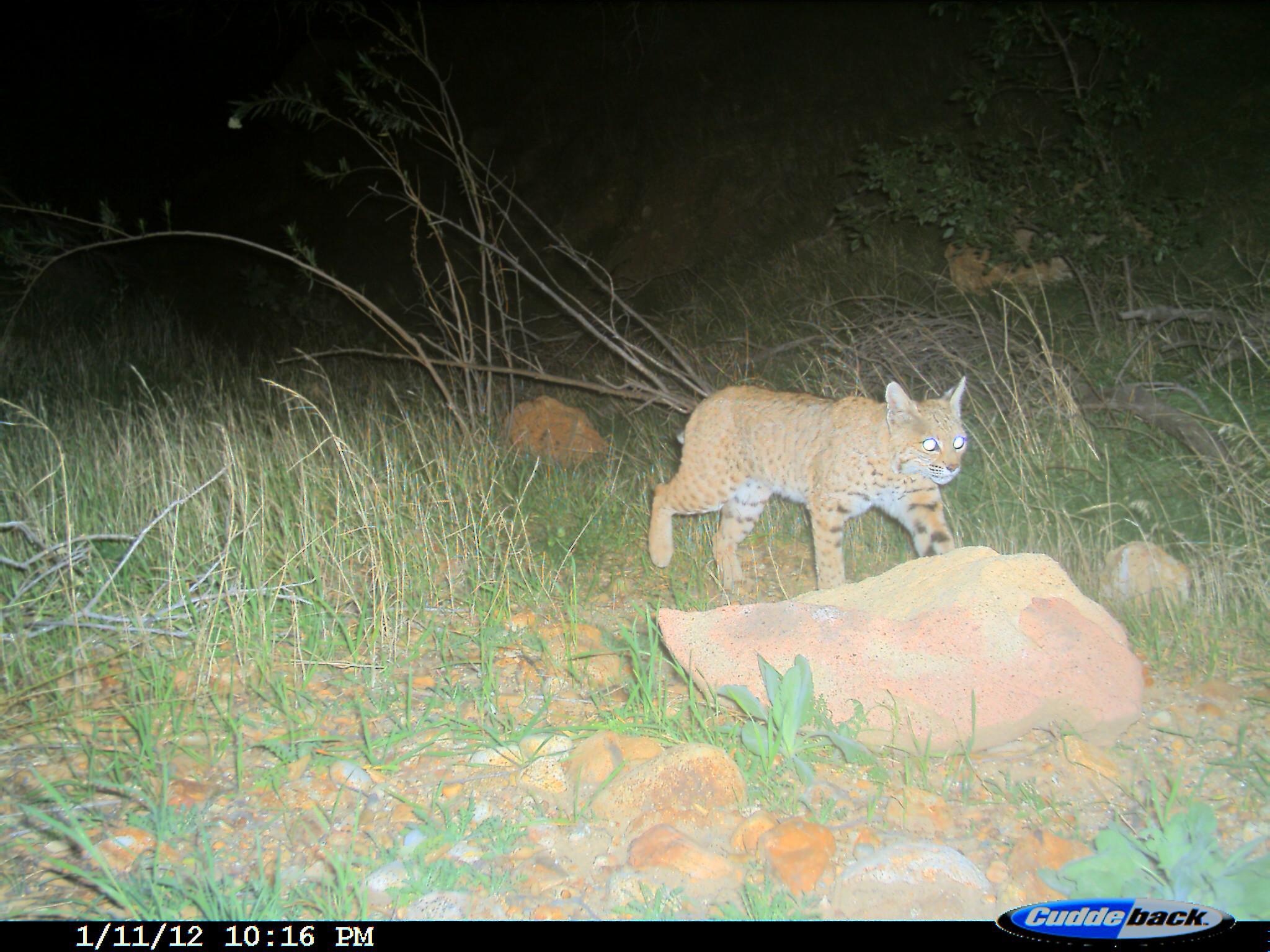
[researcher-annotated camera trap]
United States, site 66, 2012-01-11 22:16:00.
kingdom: Animalia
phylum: Chordata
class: Mammalia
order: Carnivora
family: Felidae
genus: Lynx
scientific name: Lynx rufus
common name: bobcat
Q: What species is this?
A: Bobcat (Lynx rufus).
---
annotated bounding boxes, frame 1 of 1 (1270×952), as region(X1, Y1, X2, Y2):
bobcat: region(648, 372, 972, 612)